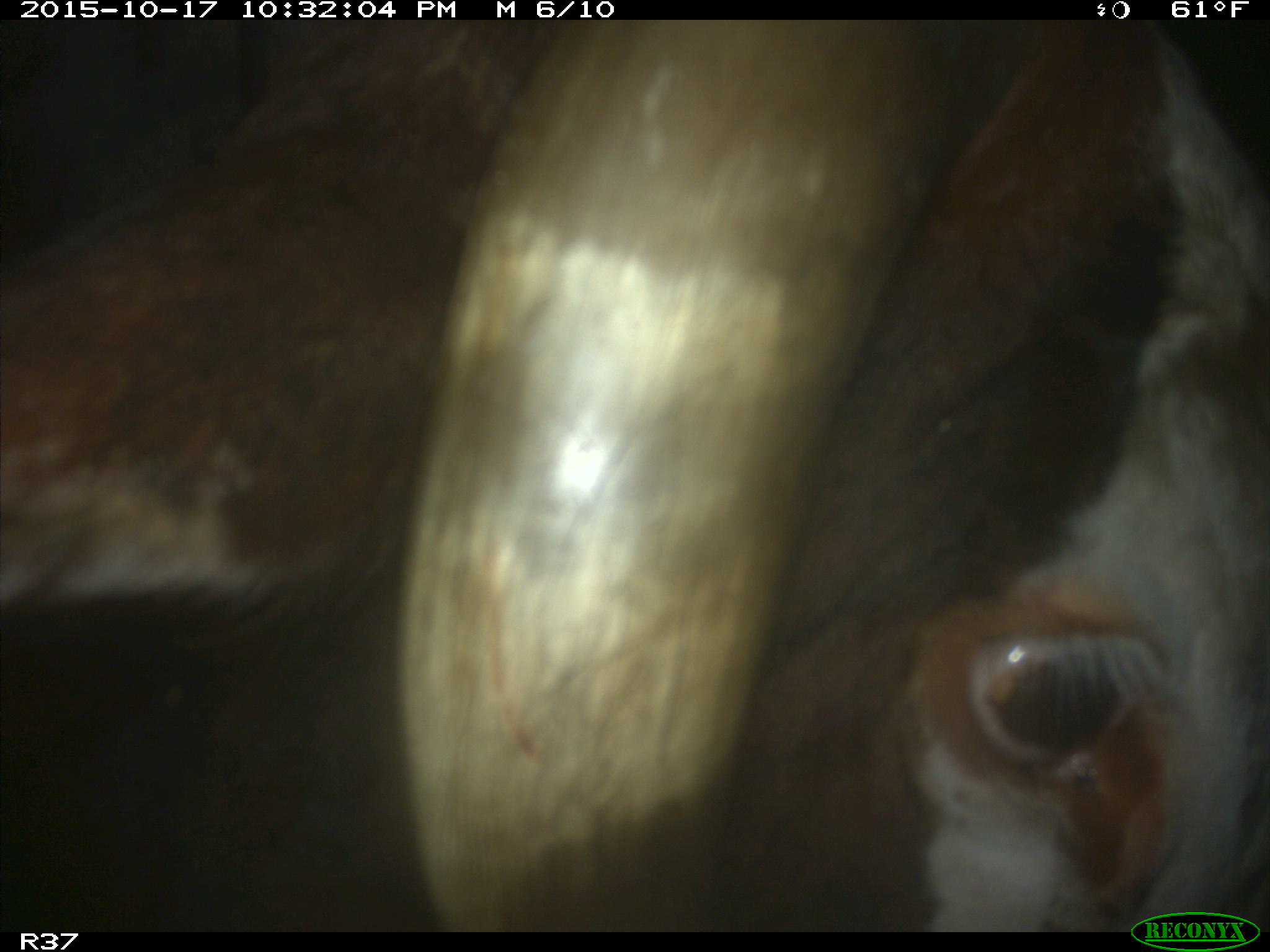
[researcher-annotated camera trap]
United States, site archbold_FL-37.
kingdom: Animalia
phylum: Chordata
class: Mammalia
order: Artiodactyla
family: Bovidae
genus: Bos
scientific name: Bos taurus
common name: domestic cow